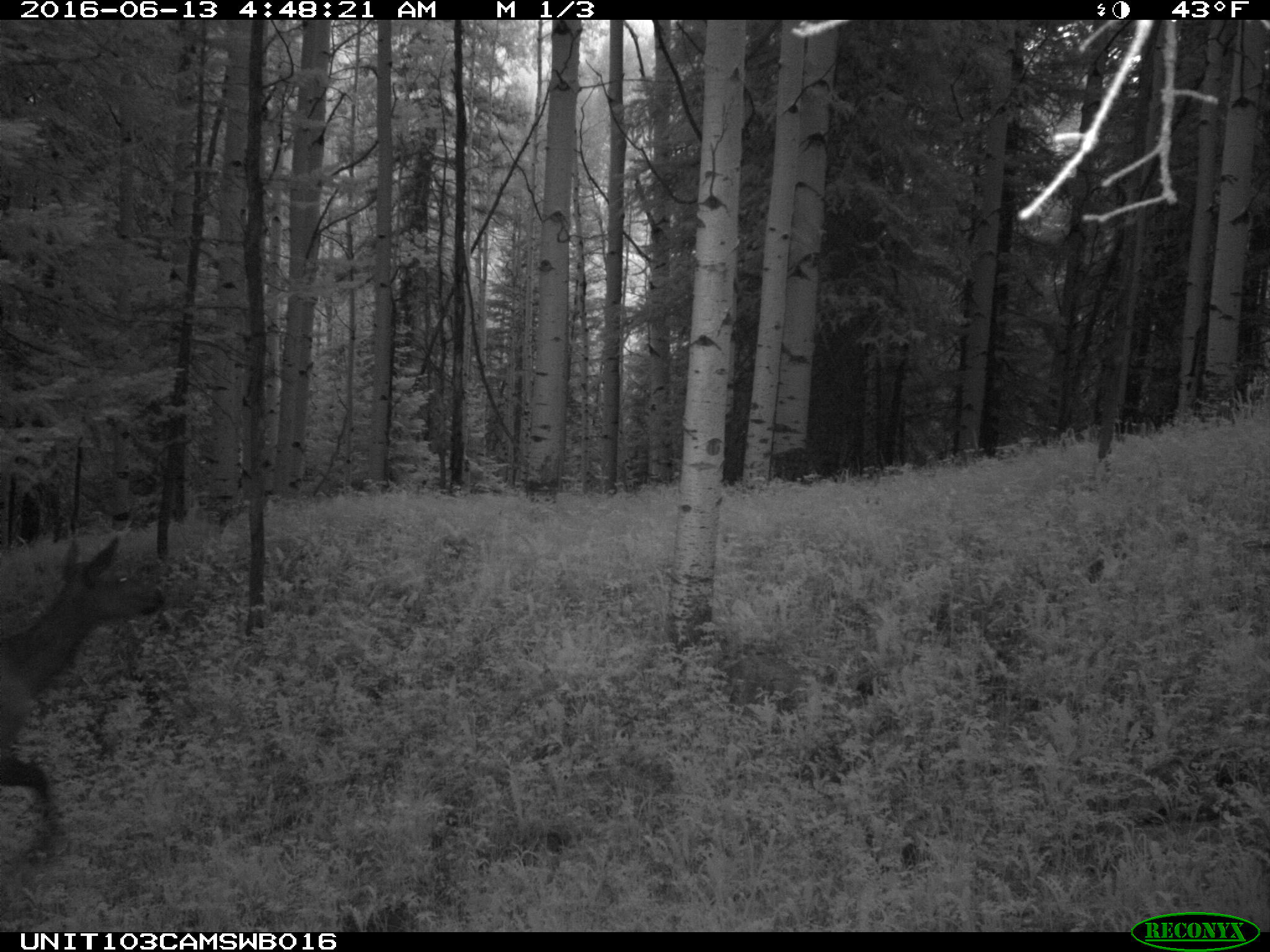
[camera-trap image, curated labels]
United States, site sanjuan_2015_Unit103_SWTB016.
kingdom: Animalia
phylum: Chordata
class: Mammalia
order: Artiodactyla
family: Cervidae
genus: Cervus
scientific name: Cervus elaphus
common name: red deer